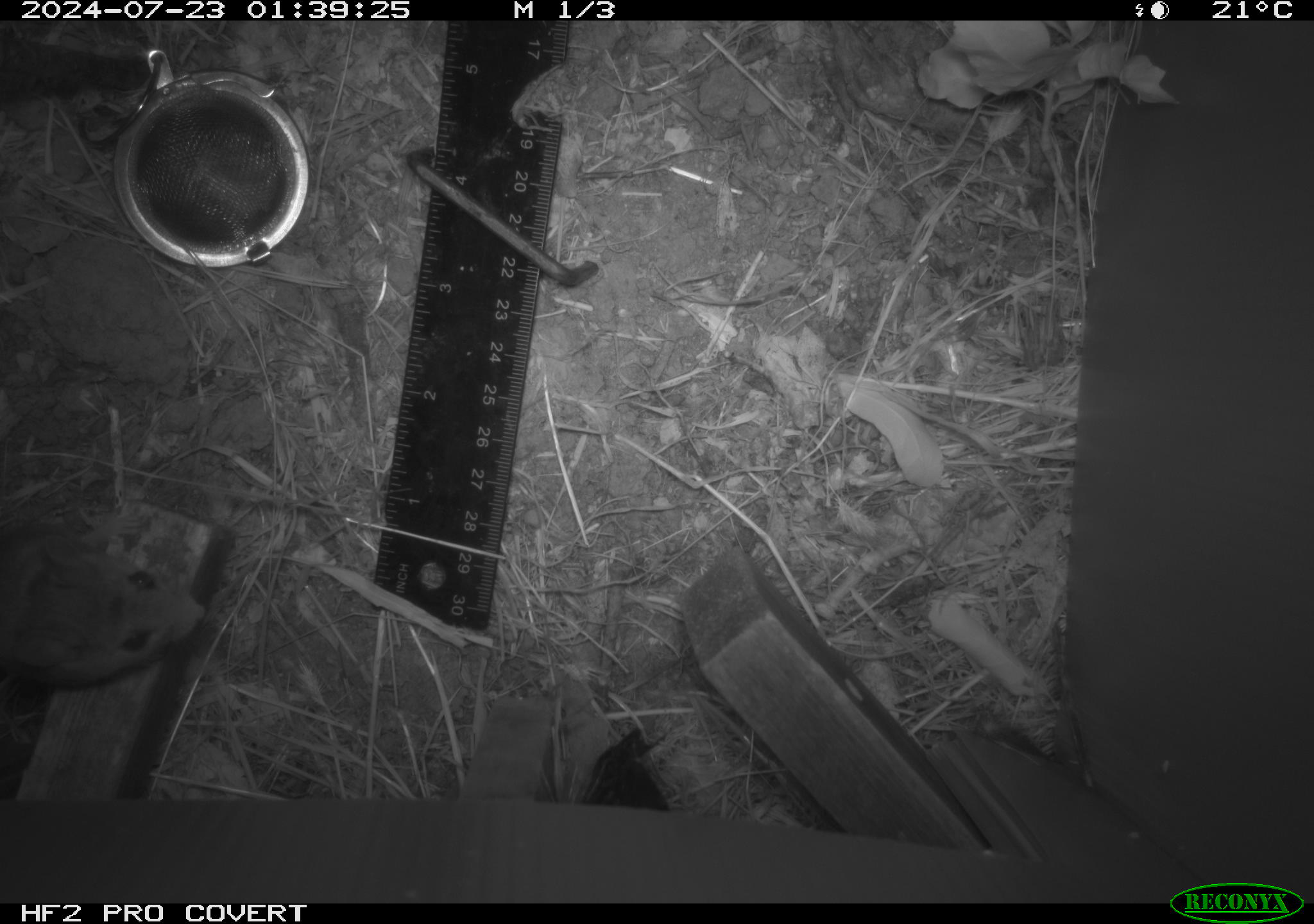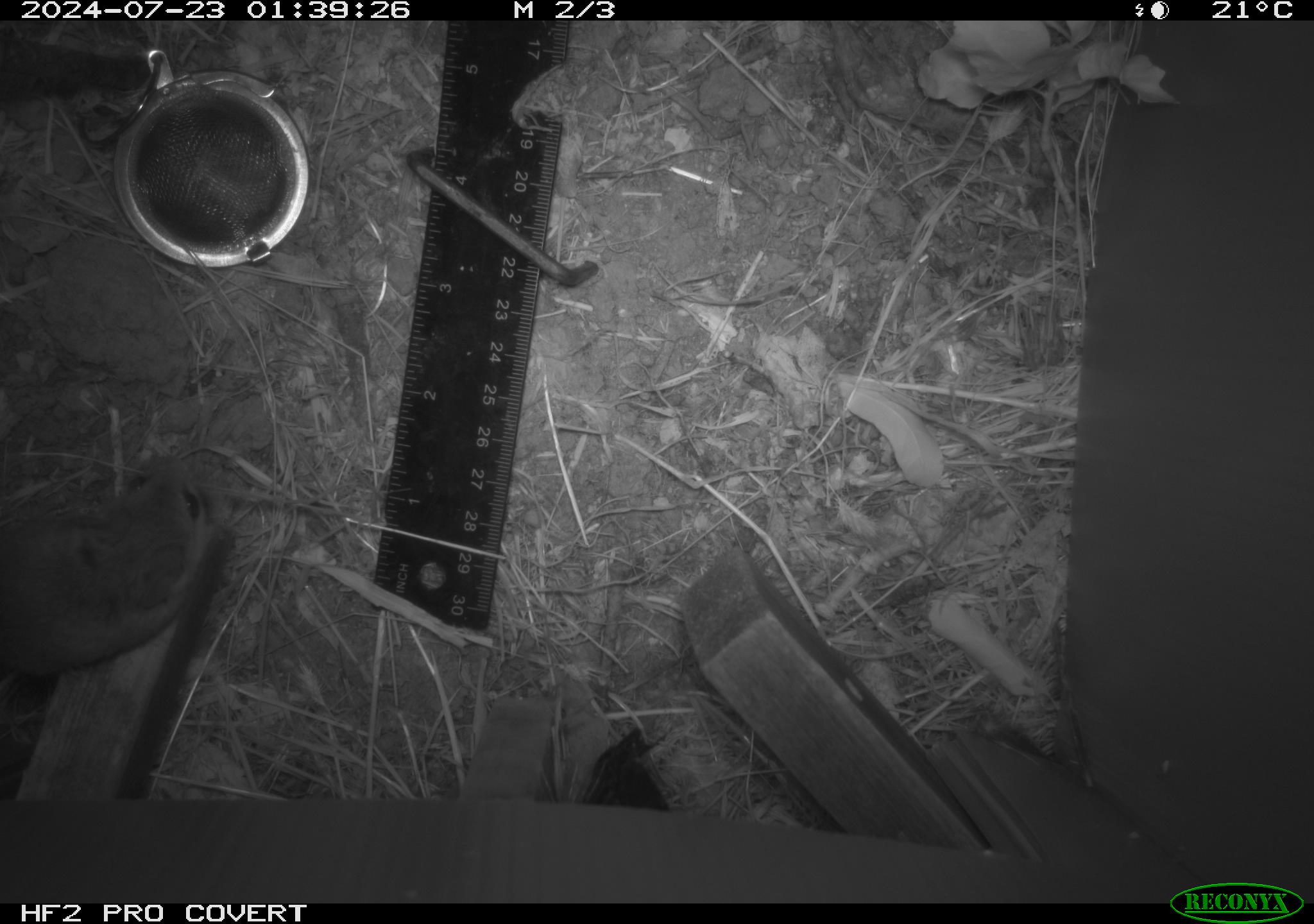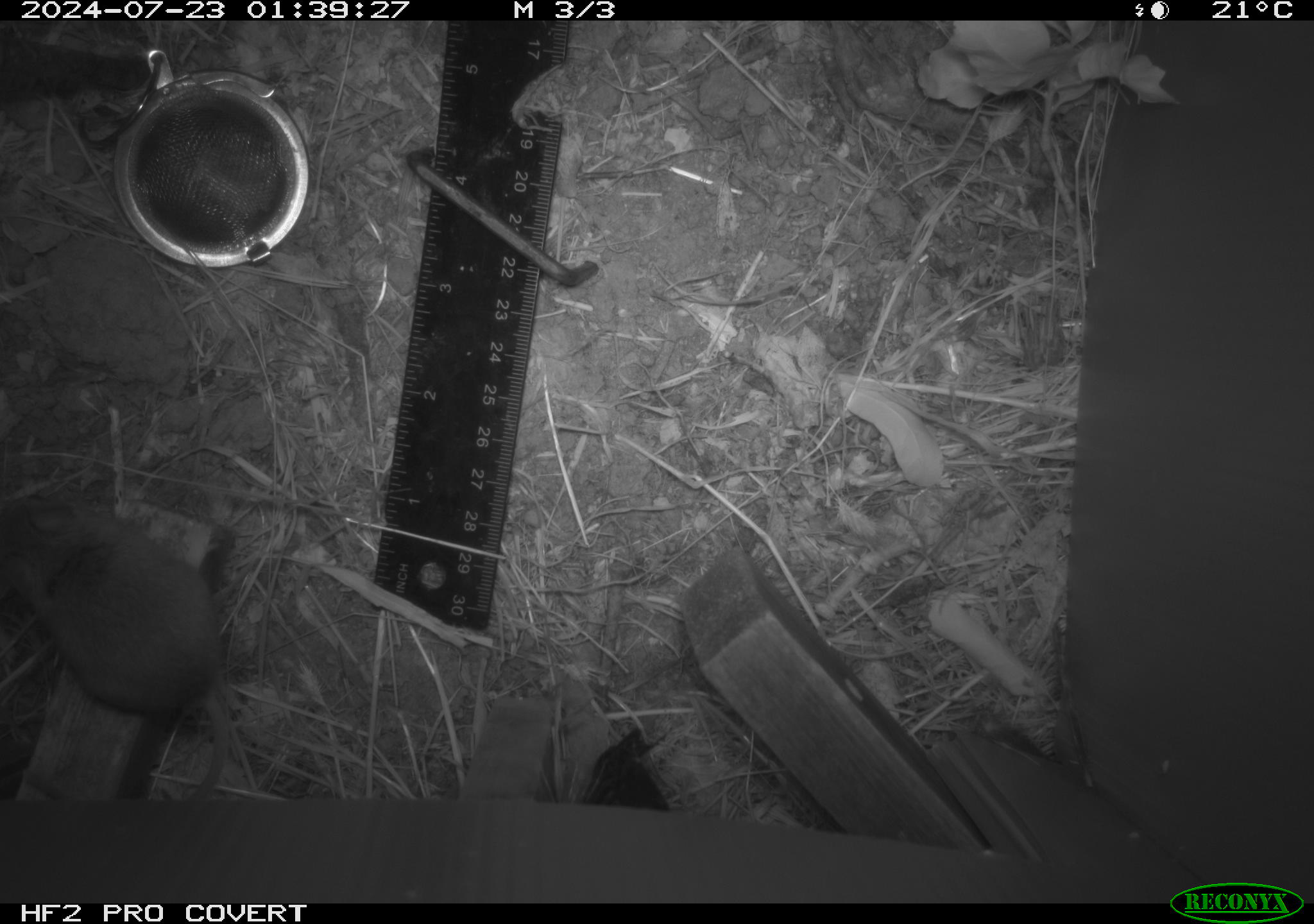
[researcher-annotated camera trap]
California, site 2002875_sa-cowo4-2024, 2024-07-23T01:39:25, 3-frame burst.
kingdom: Animalia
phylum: Chordata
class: Mammalia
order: Rodentia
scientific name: Rodentia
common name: mouse species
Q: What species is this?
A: Mouse species (Rodentia).